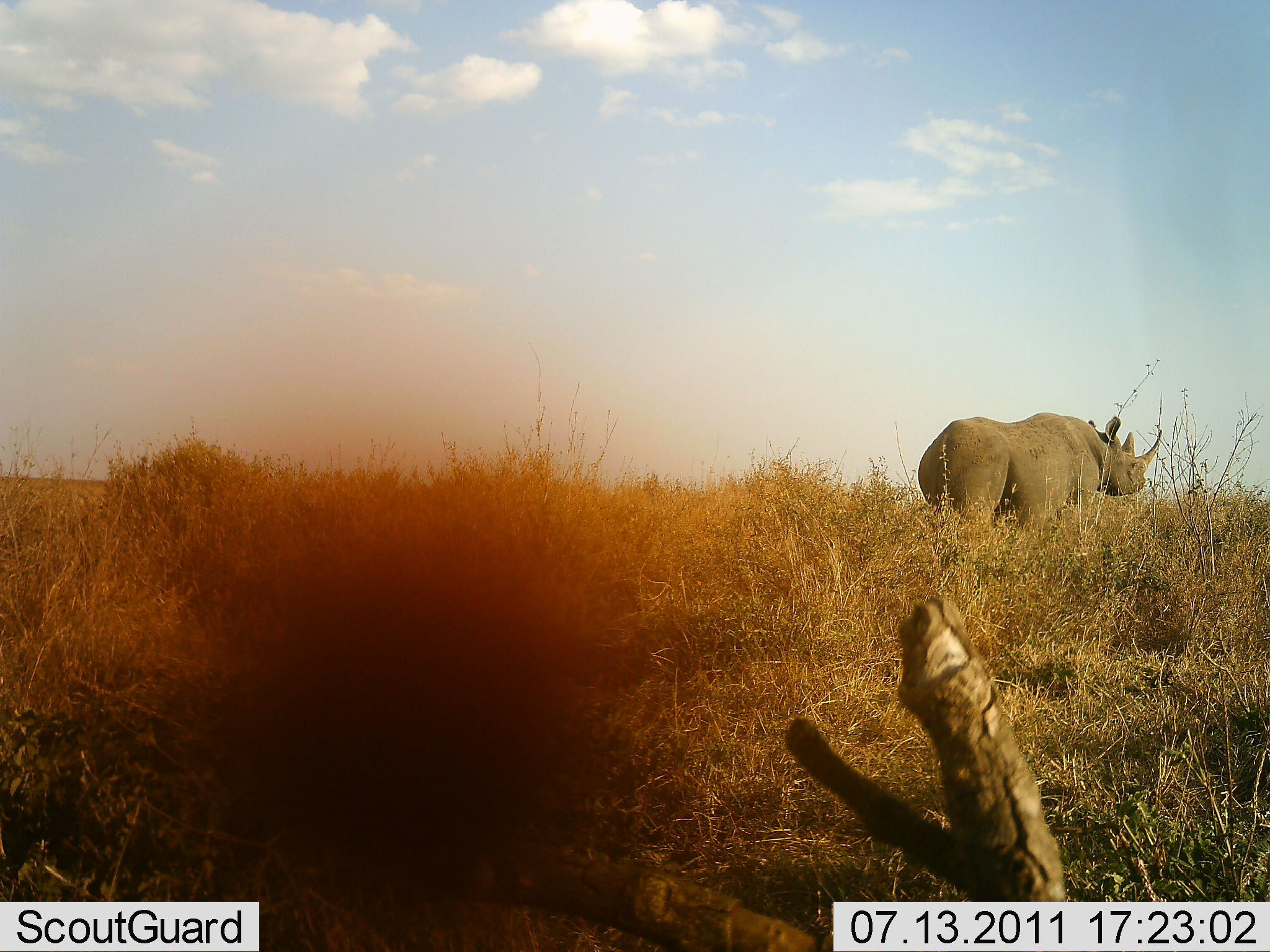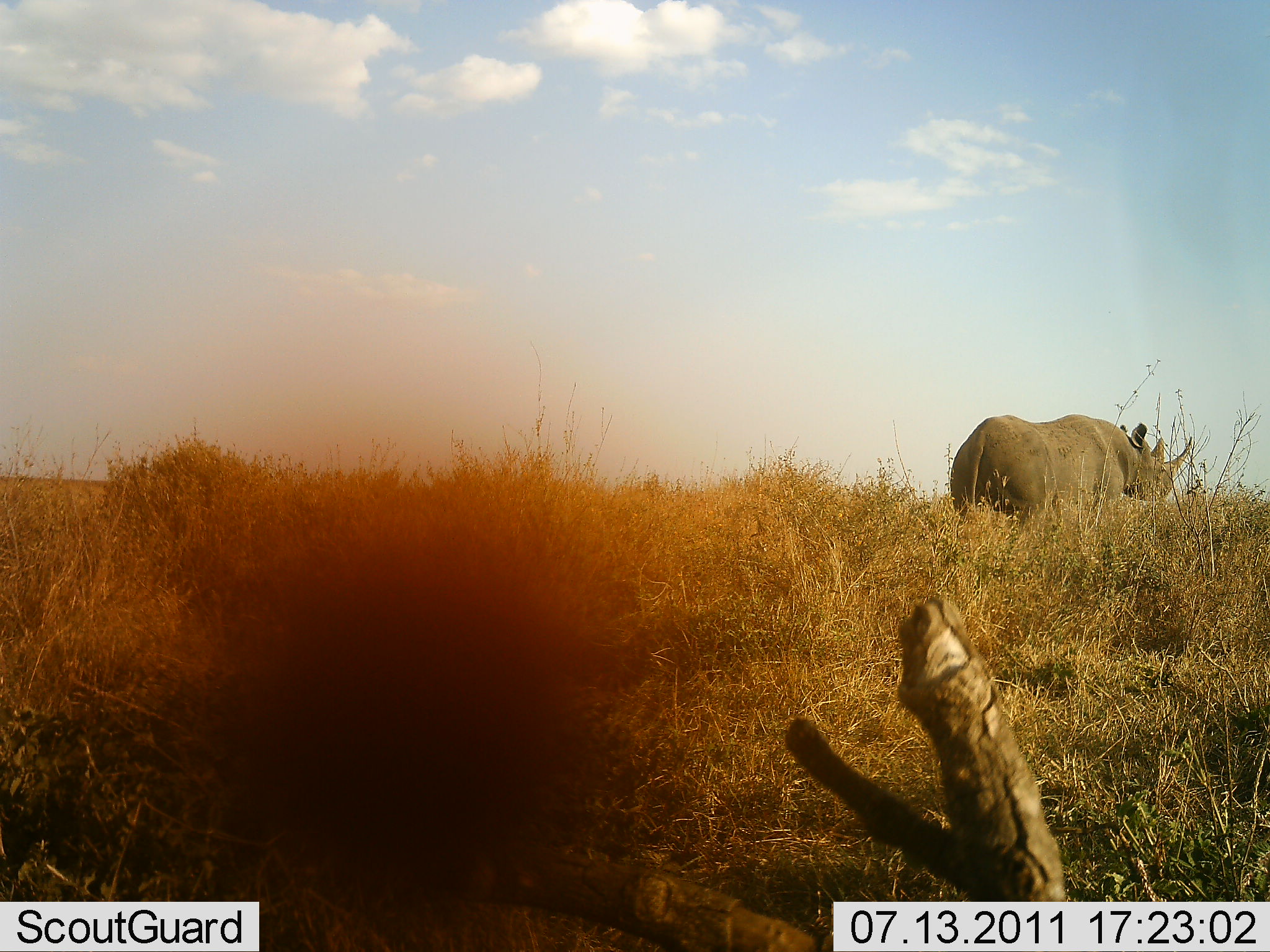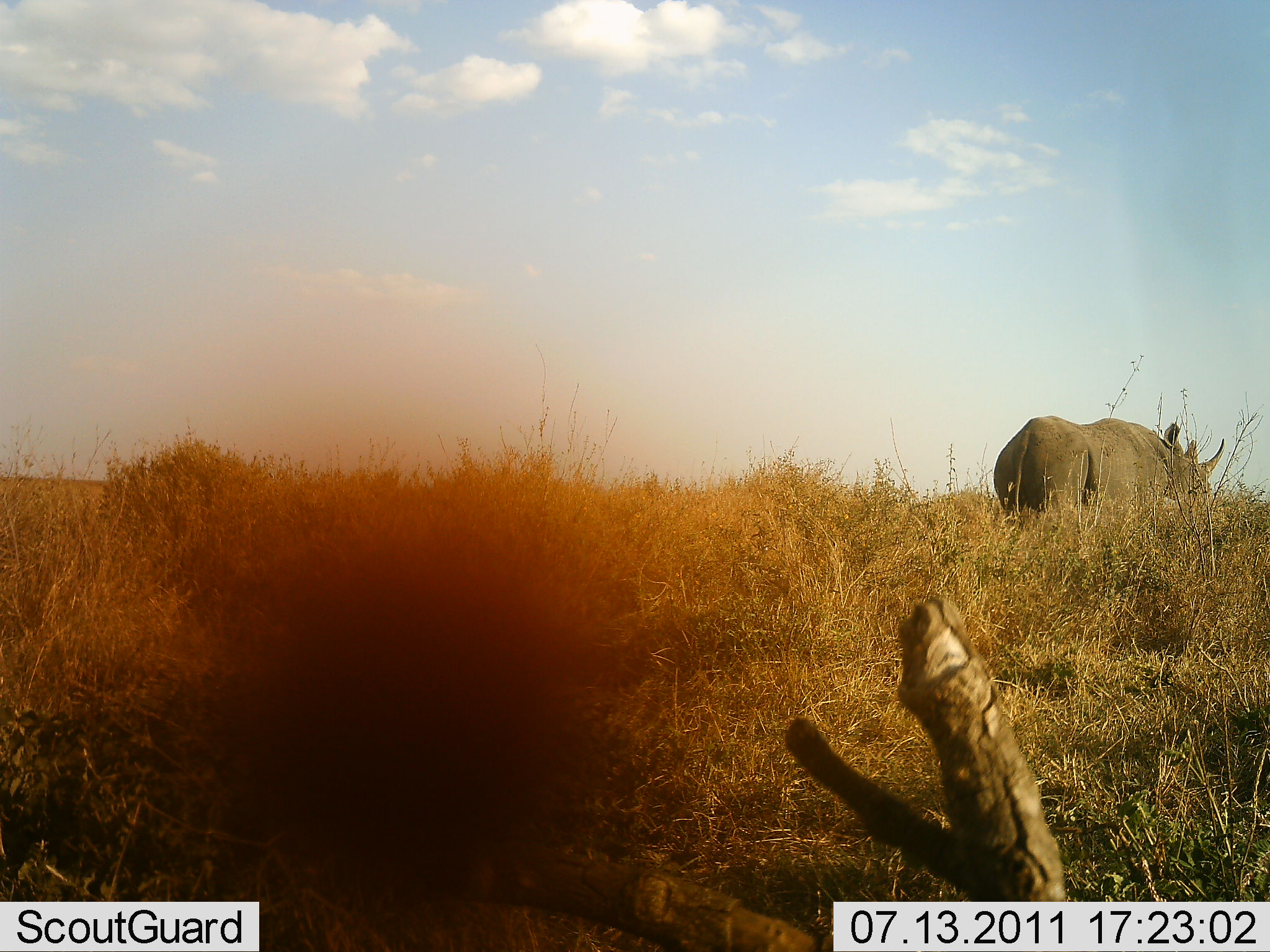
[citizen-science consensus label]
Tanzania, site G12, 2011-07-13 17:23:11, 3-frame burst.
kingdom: Animalia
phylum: Chordata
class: Mammalia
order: Perissodactyla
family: Rhinocerotidae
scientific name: Rhinocerotidae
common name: rhinoceros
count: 1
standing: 17%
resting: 0%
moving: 83%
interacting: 0%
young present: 0%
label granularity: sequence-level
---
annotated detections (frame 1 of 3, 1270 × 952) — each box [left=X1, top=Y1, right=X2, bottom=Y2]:
animal: [left=917, top=411, right=1163, bottom=535]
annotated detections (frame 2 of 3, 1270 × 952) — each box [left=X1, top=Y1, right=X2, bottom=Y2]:
animal: [left=949, top=413, right=1194, bottom=544]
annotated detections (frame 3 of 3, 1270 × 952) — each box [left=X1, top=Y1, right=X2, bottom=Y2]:
animal: [left=993, top=415, right=1226, bottom=542]